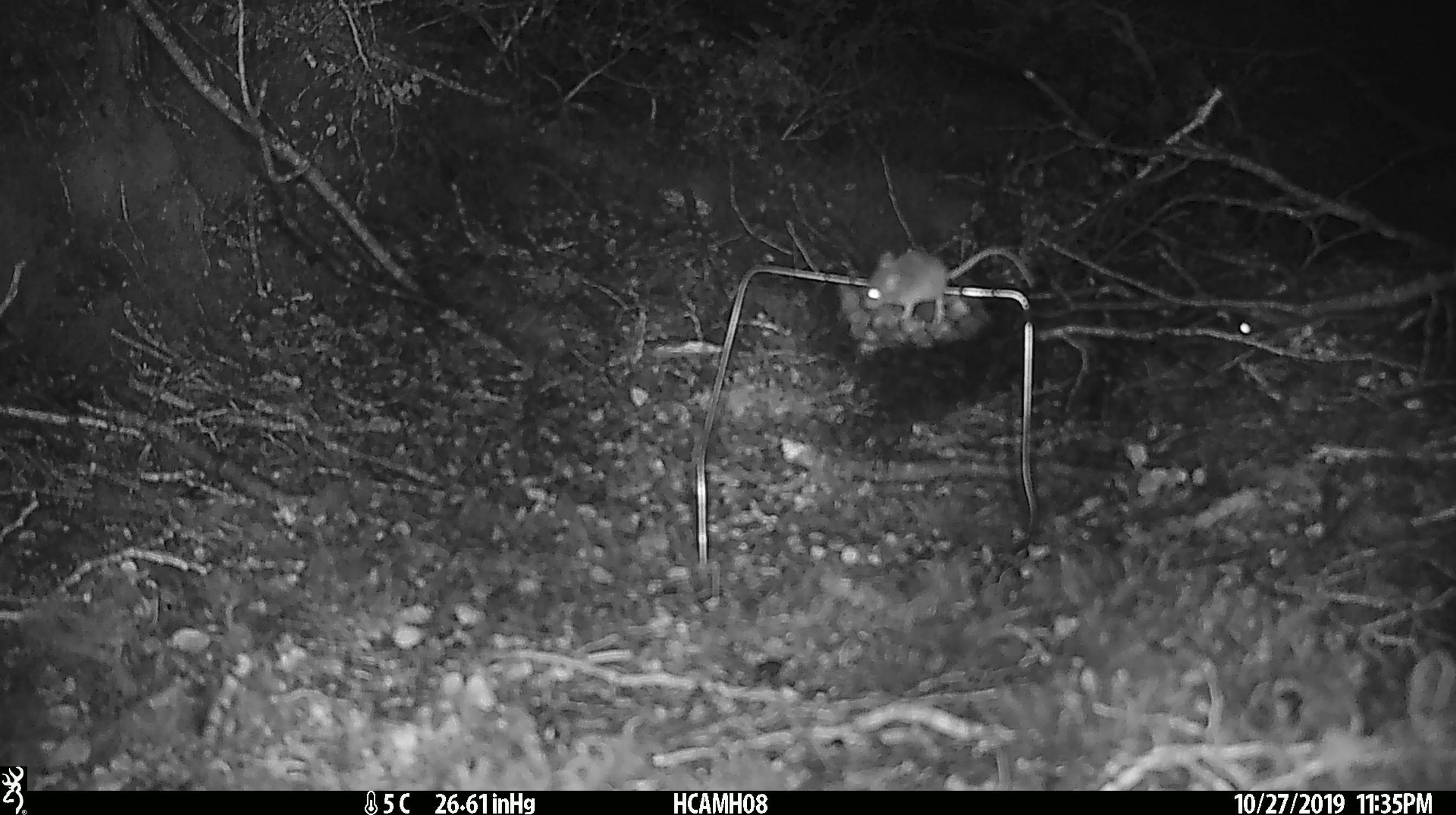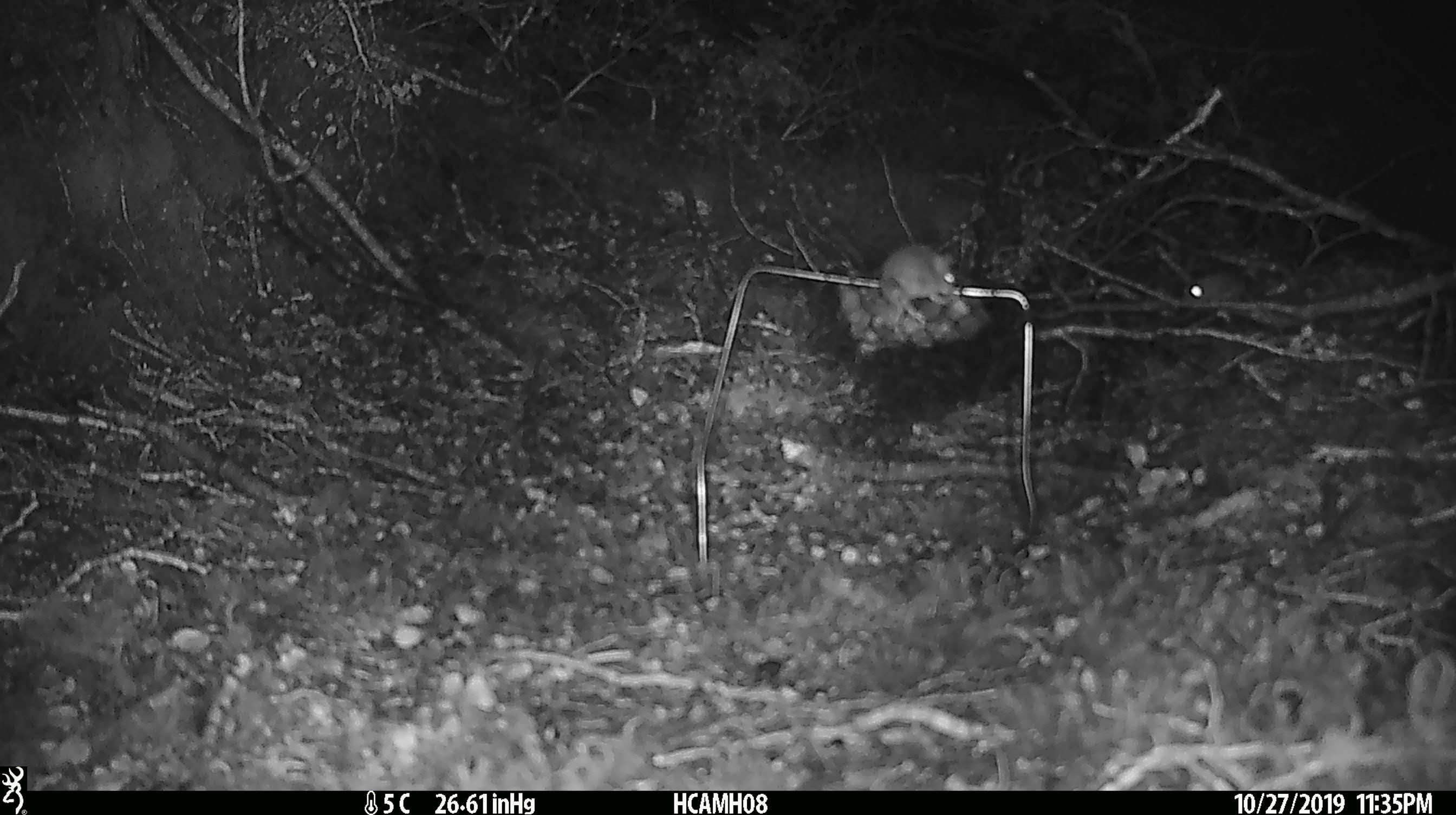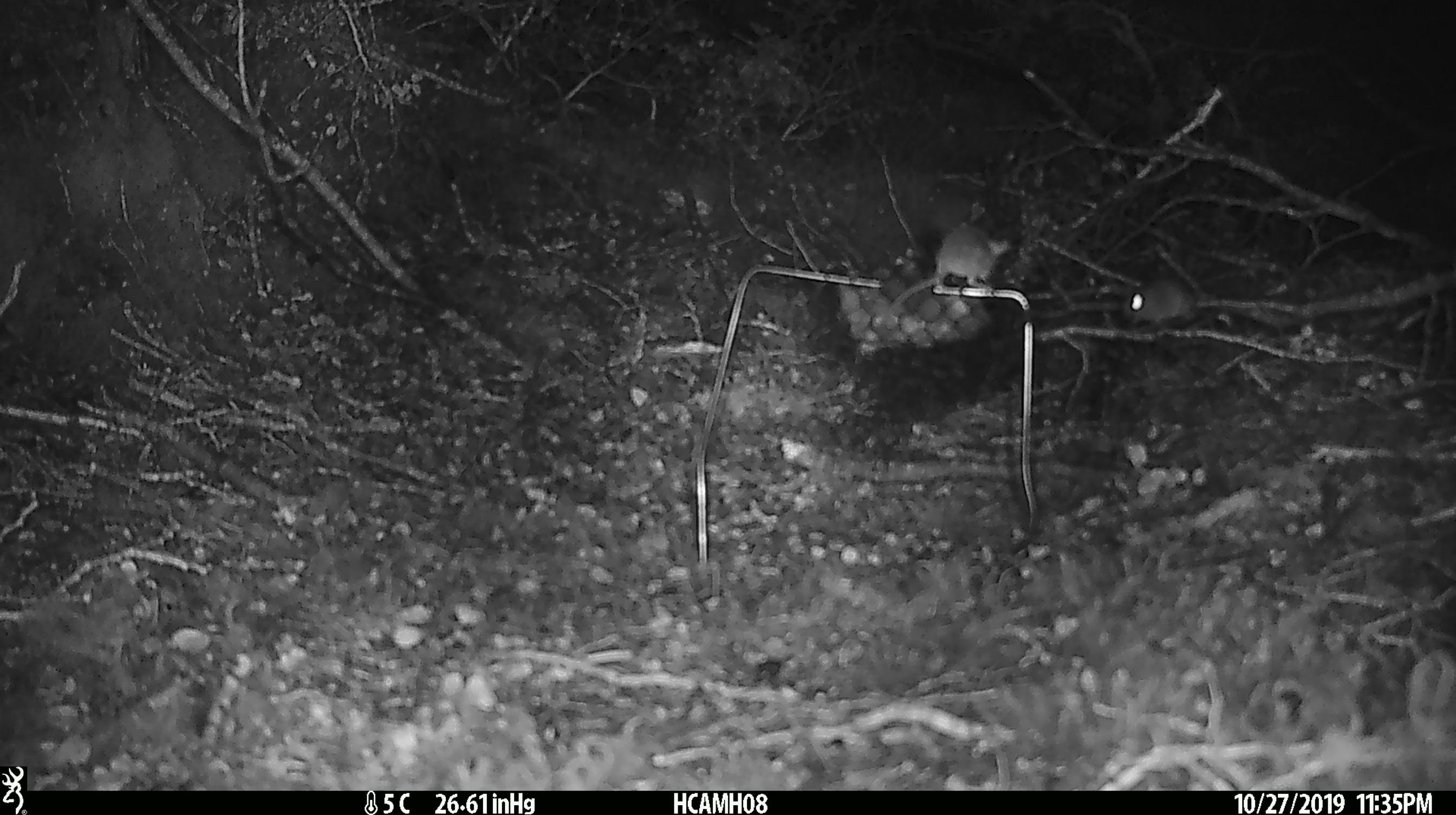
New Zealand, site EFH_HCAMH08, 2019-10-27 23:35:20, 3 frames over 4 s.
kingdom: Animalia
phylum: Chordata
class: Mammalia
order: Rodentia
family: Muridae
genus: Mus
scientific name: Mus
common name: mouse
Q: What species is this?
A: Mouse (Mus).